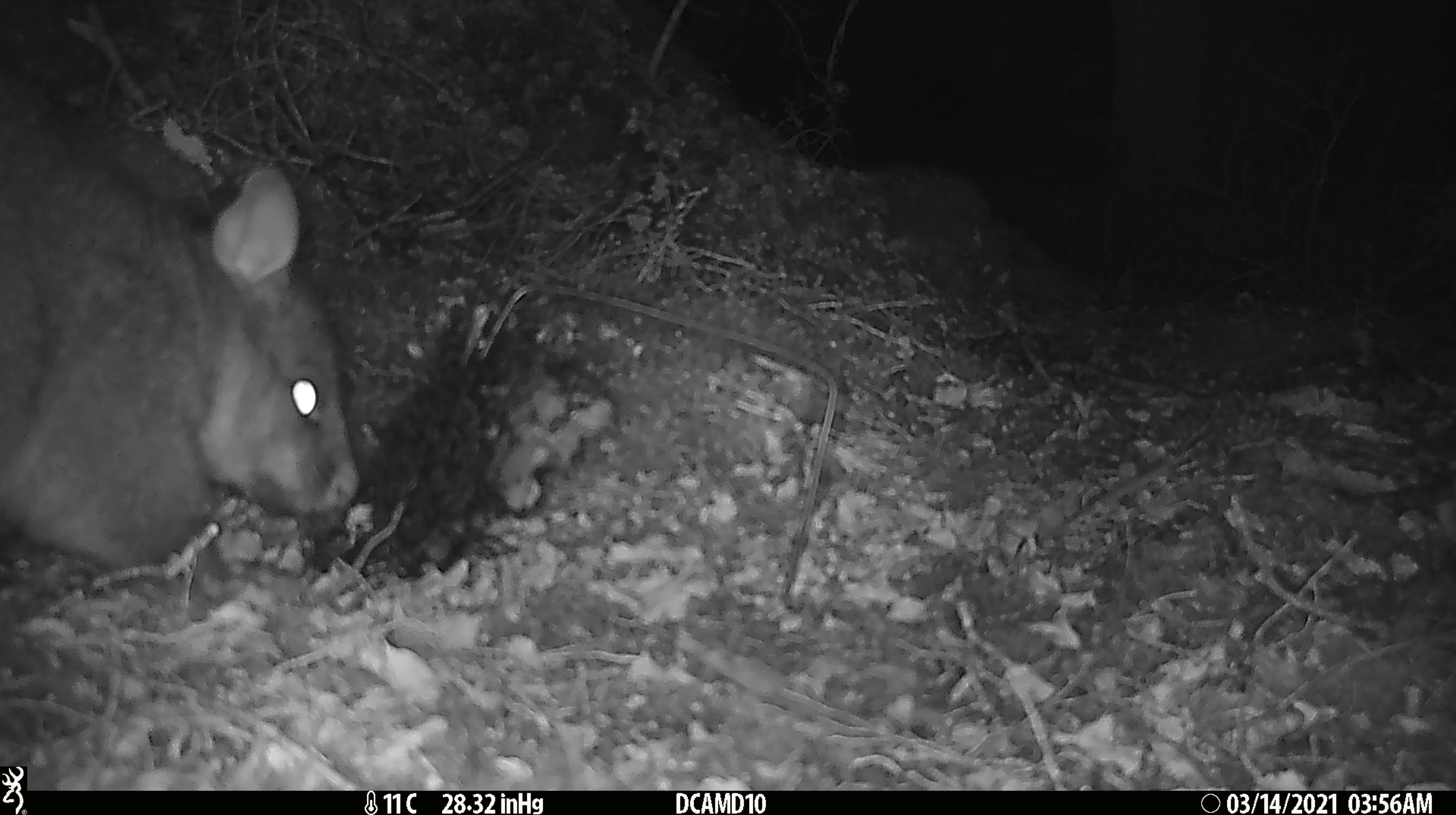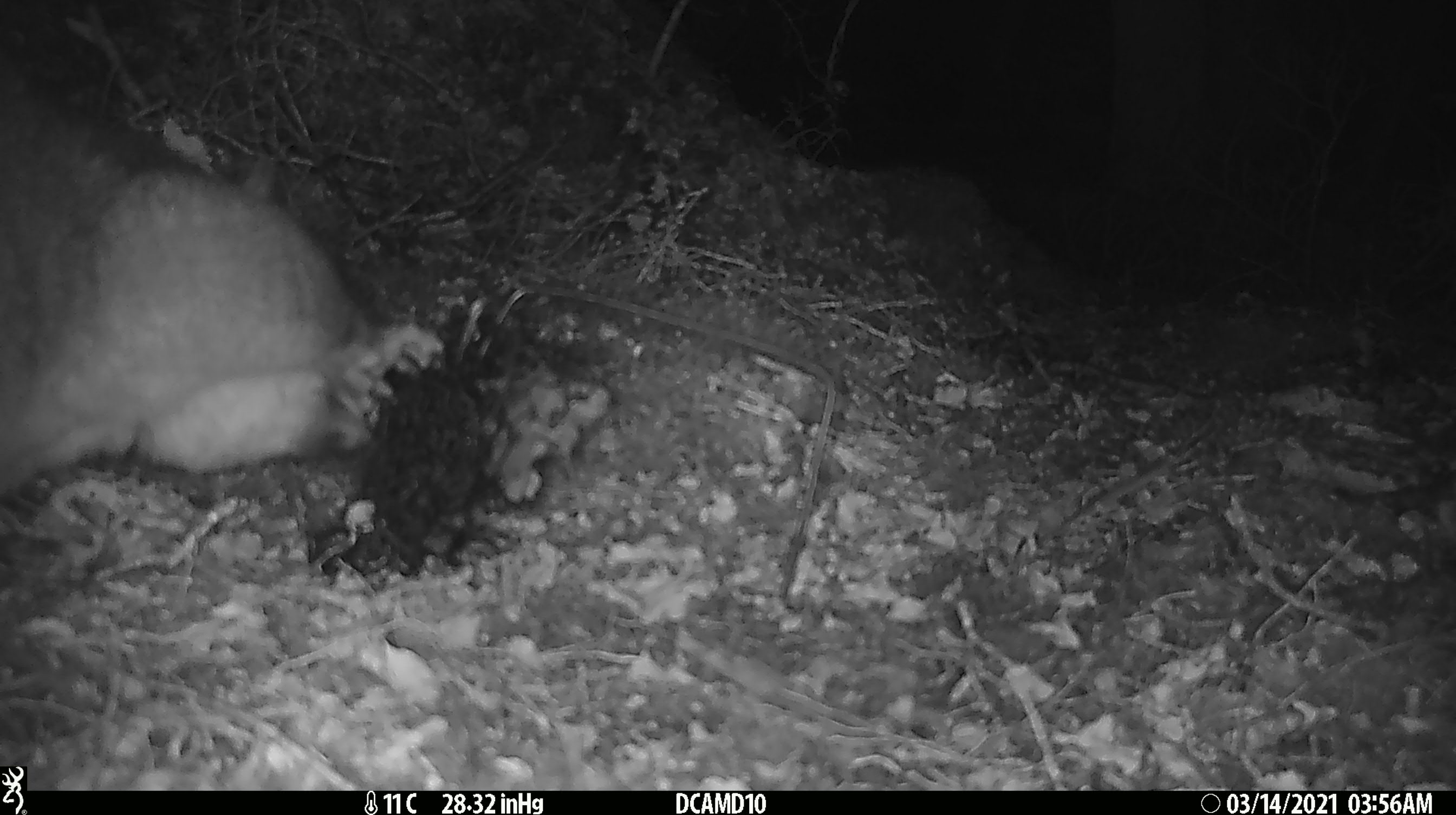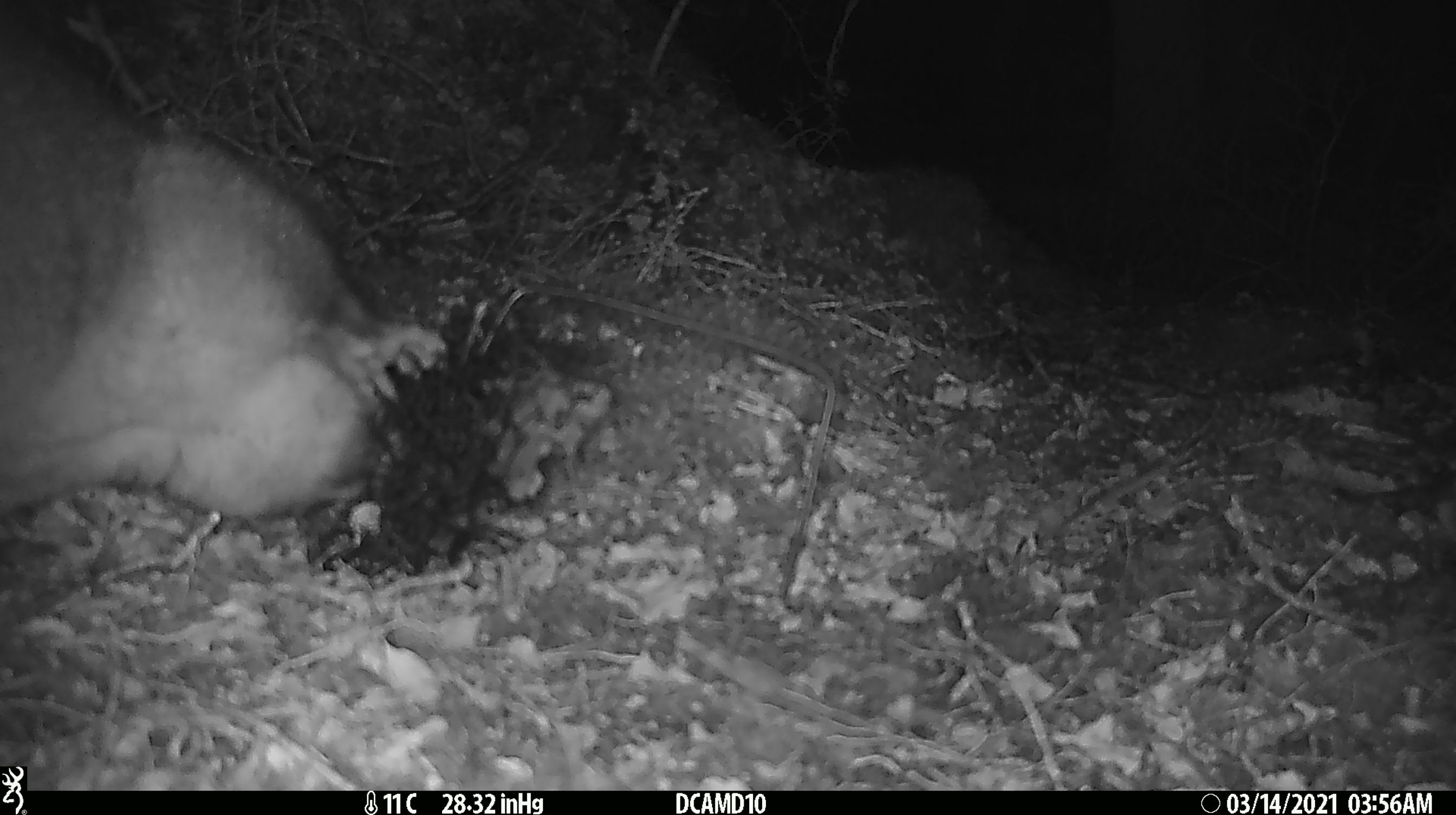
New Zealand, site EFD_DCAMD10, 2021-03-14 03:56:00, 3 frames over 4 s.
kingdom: Animalia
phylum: Chordata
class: Mammalia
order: Diprotodontia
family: Phalangeridae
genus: Trichosurus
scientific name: Trichosurus vulpecula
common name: common brushtail possum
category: possum